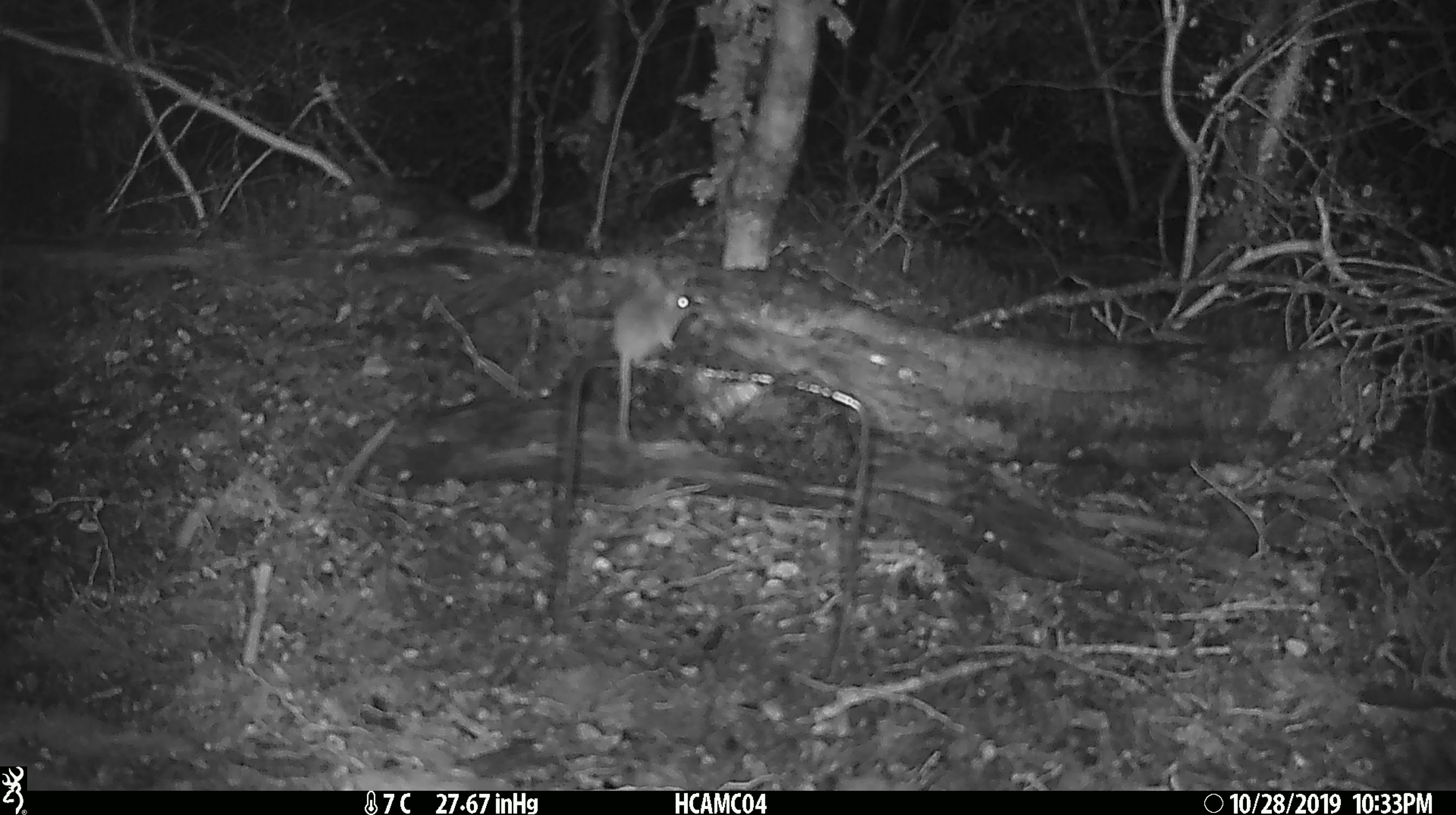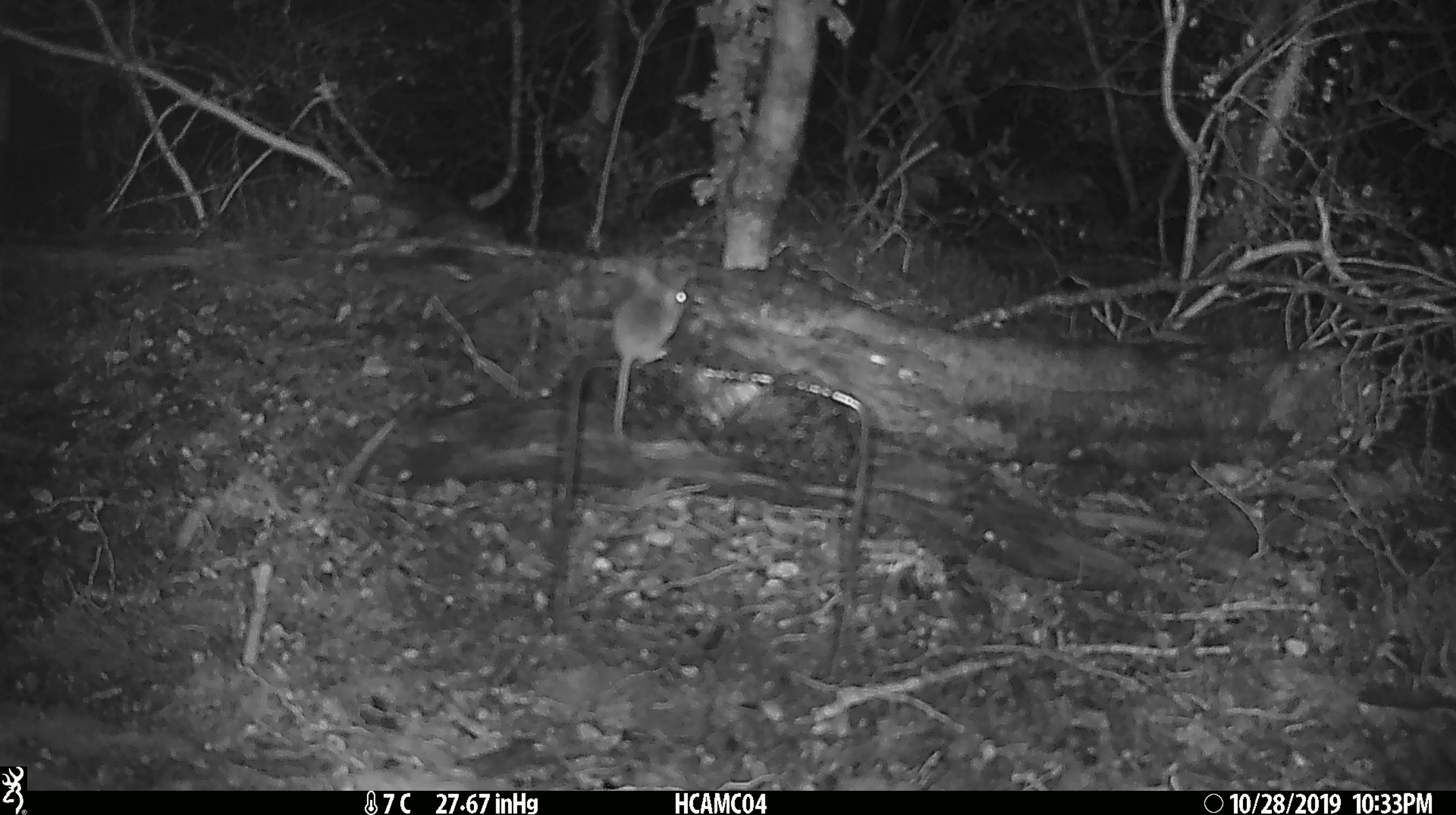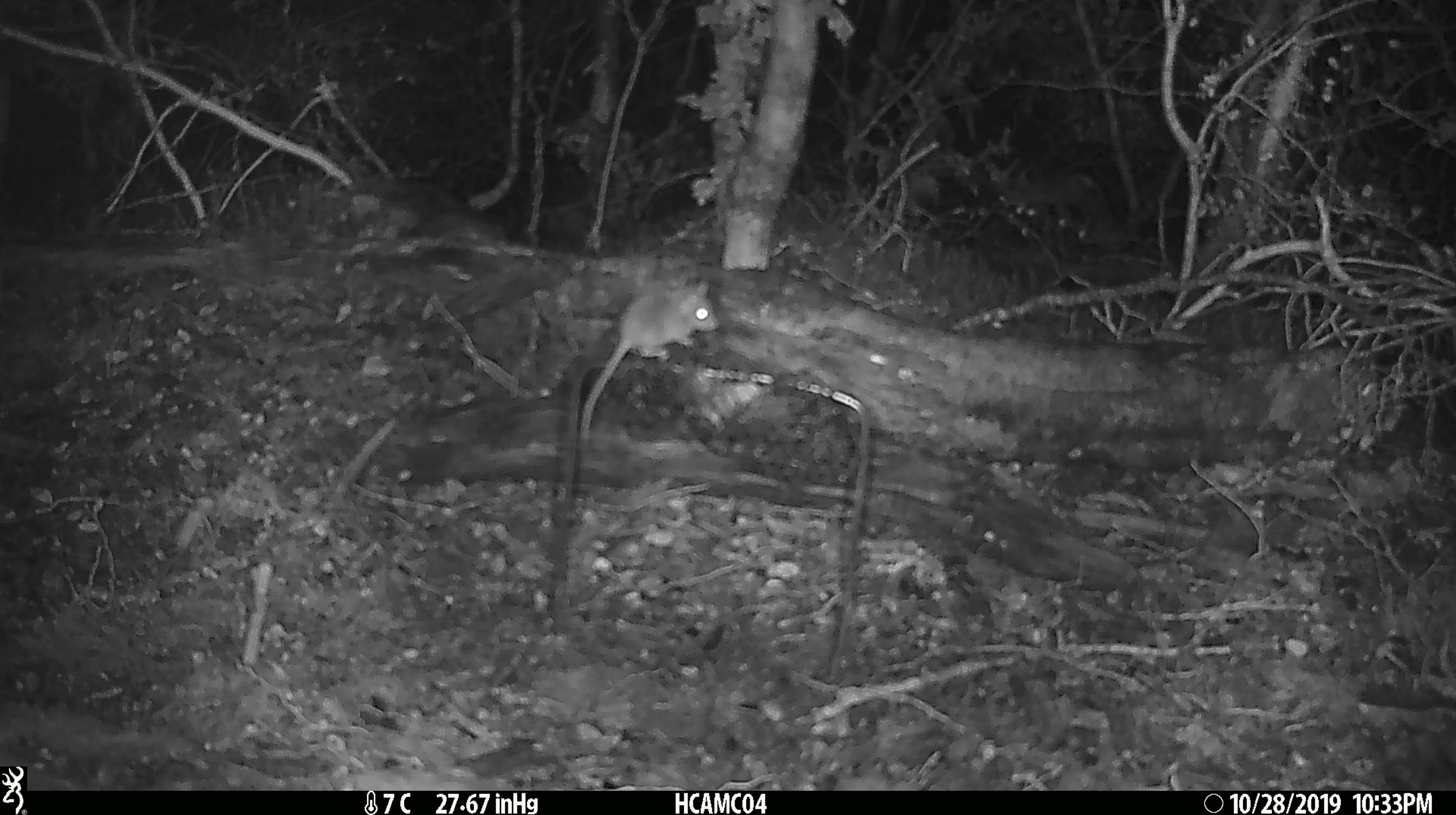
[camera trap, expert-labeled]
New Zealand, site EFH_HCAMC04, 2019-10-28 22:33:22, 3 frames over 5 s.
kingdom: Animalia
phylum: Chordata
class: Mammalia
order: Rodentia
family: Muridae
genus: Mus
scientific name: Mus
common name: mouse